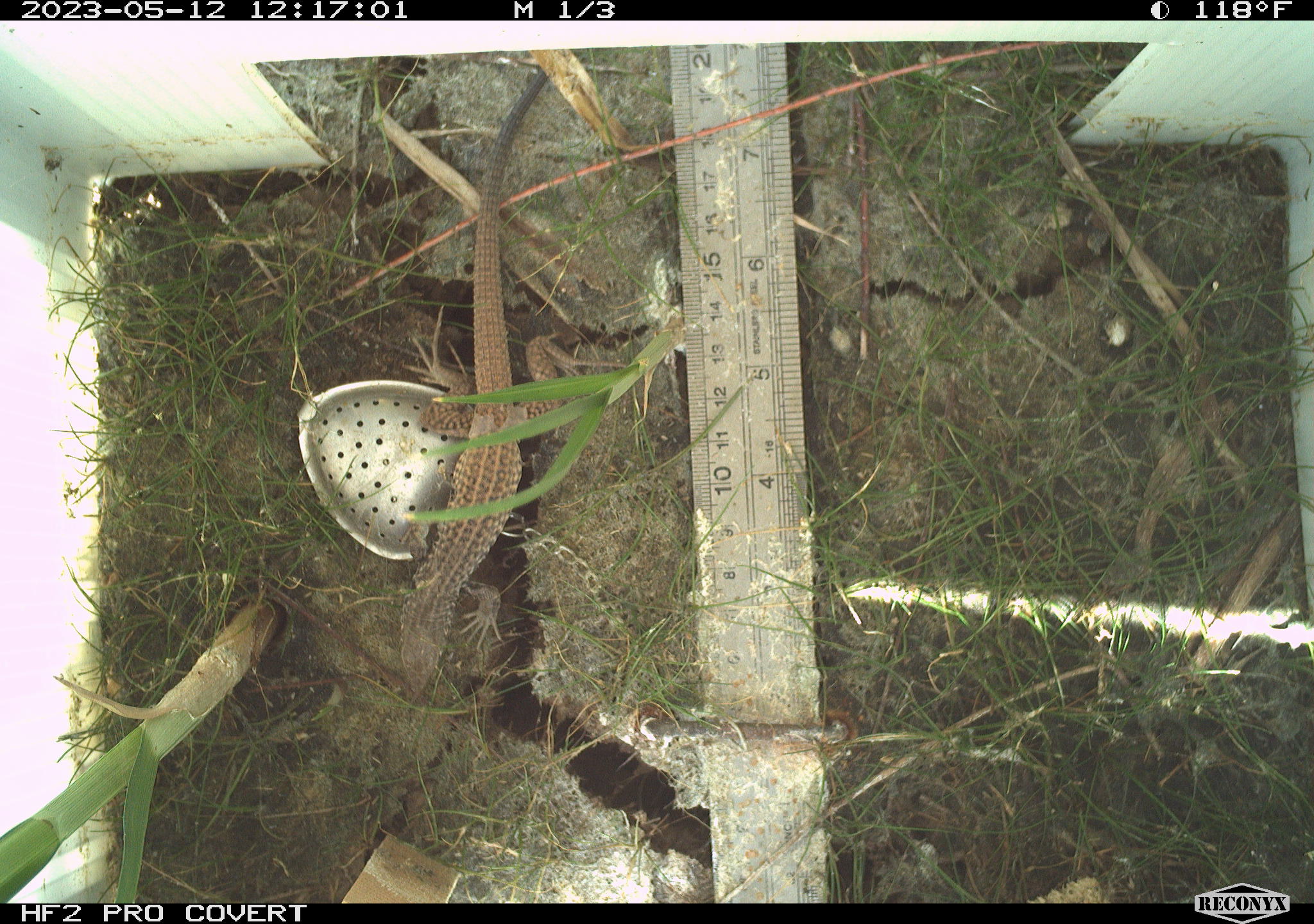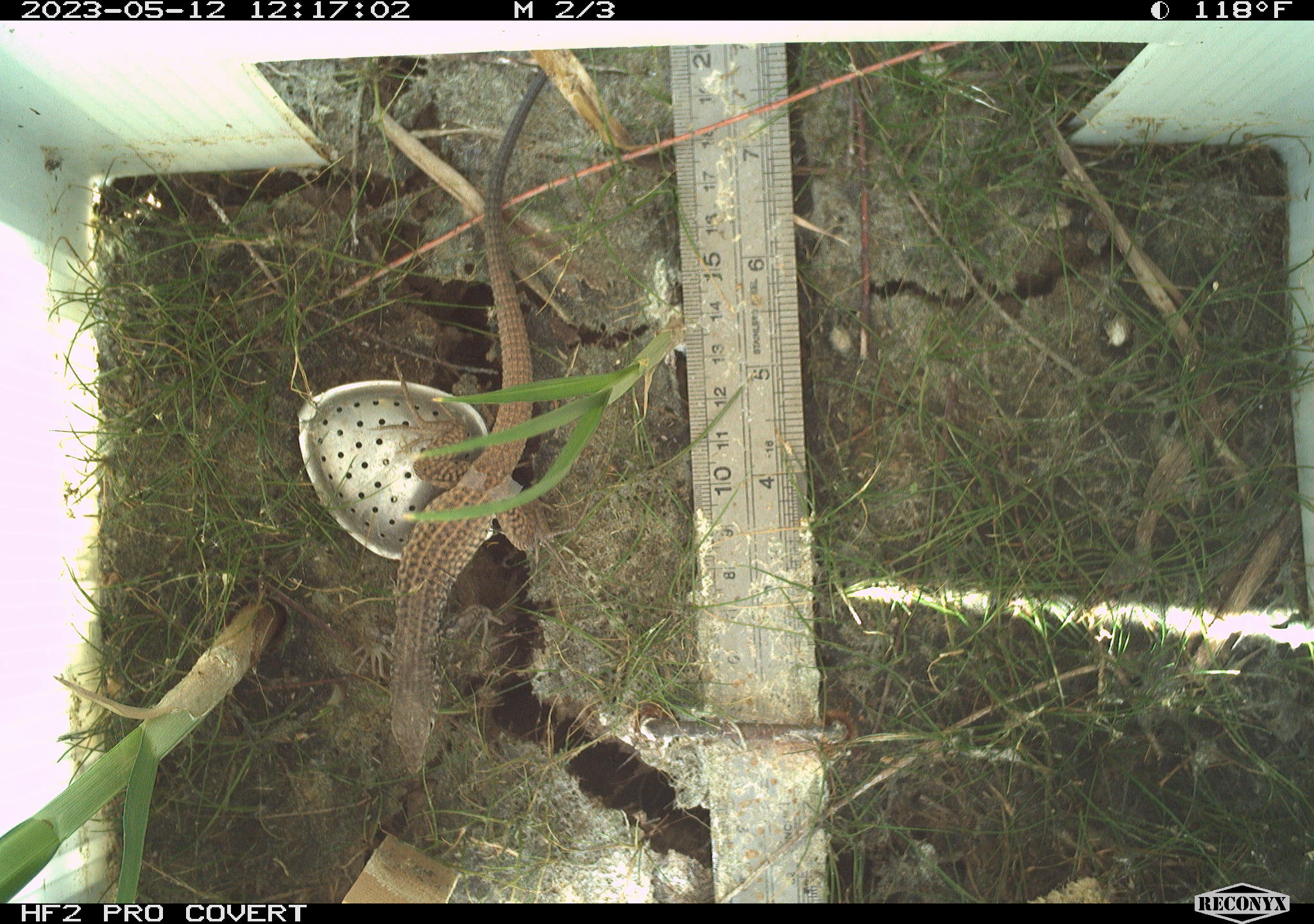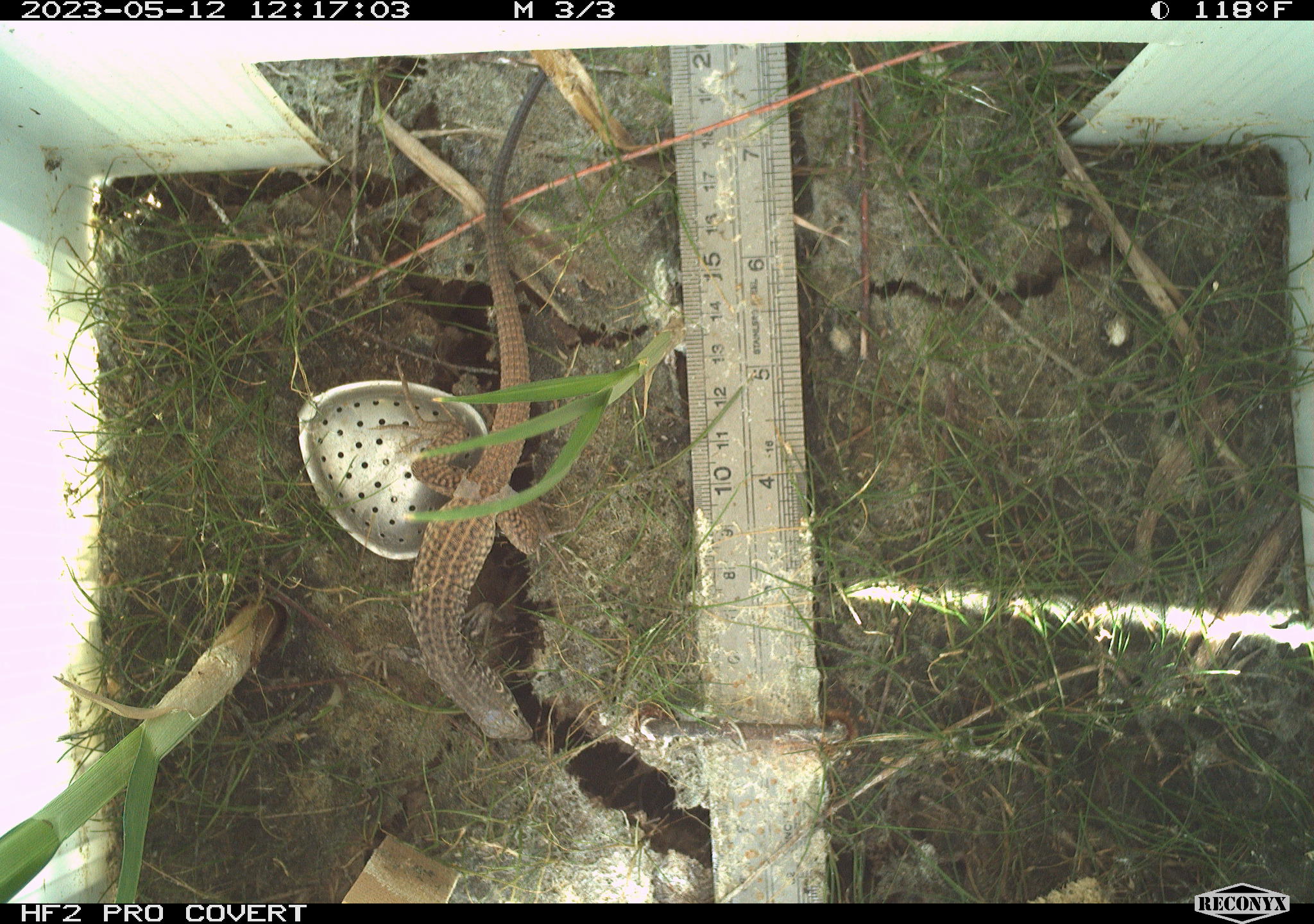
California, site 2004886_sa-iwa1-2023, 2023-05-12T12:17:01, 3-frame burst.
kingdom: Animalia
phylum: Chordata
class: Reptilia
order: Squamata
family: Teiidae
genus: Aspidoscelis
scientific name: Aspidoscelis tigris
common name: western whiptail